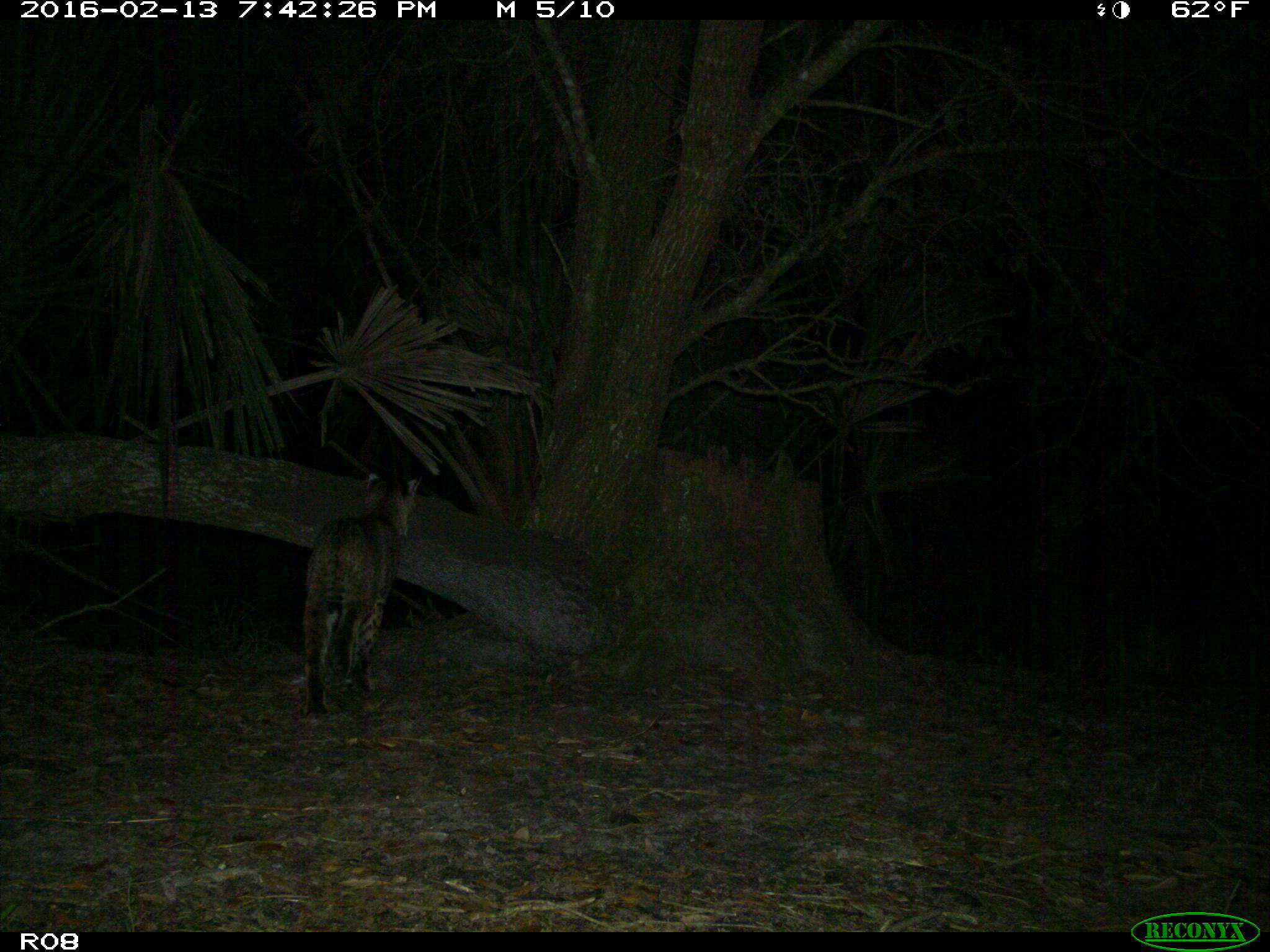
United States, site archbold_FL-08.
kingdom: Animalia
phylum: Chordata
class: Mammalia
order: Carnivora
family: Felidae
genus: Lynx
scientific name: Lynx rufus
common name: bobcat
Lynx rufus (bobcat).